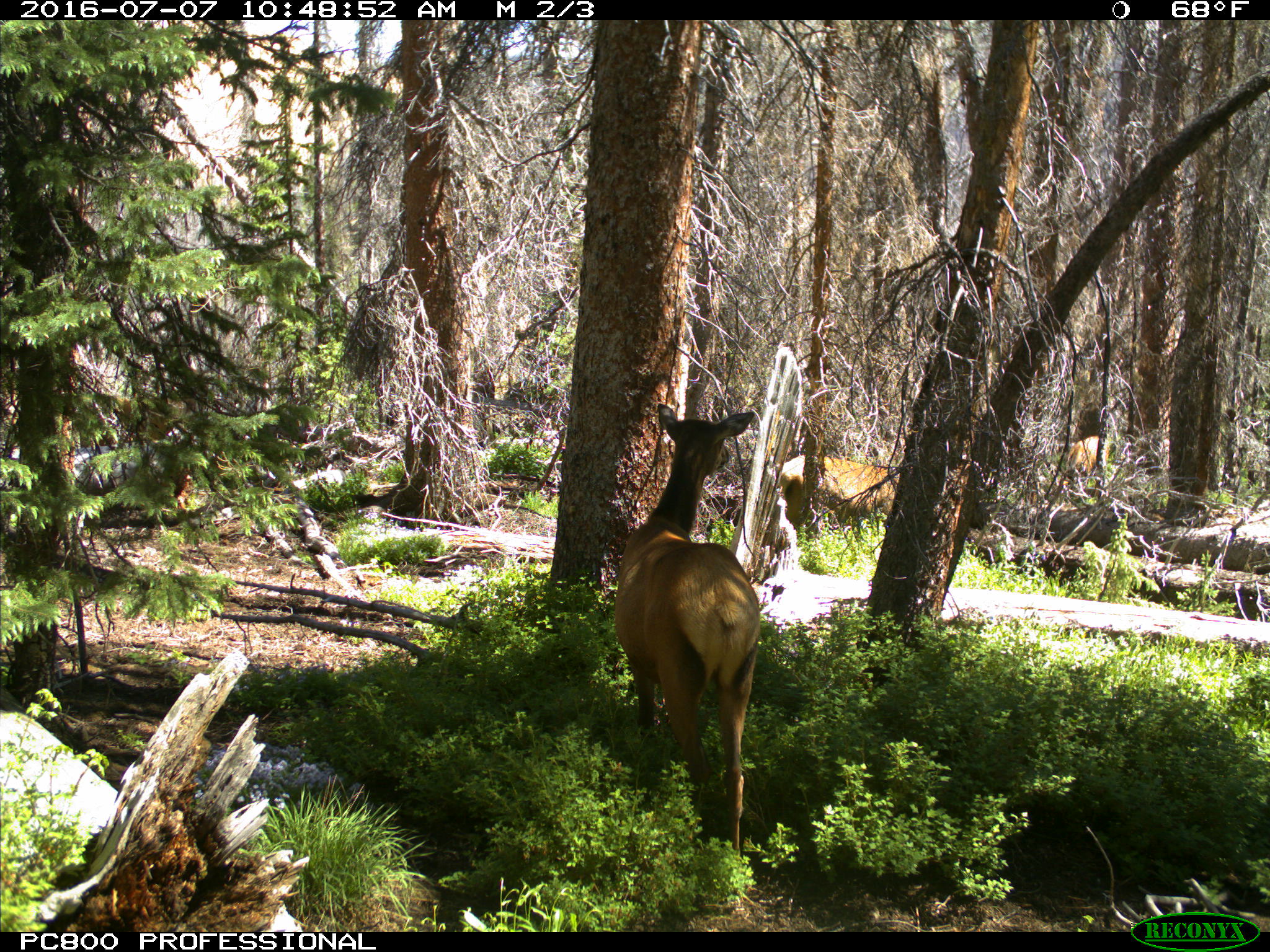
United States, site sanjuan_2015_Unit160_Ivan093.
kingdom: Animalia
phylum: Chordata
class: Mammalia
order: Artiodactyla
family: Cervidae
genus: Cervus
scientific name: Cervus elaphus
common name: red deer